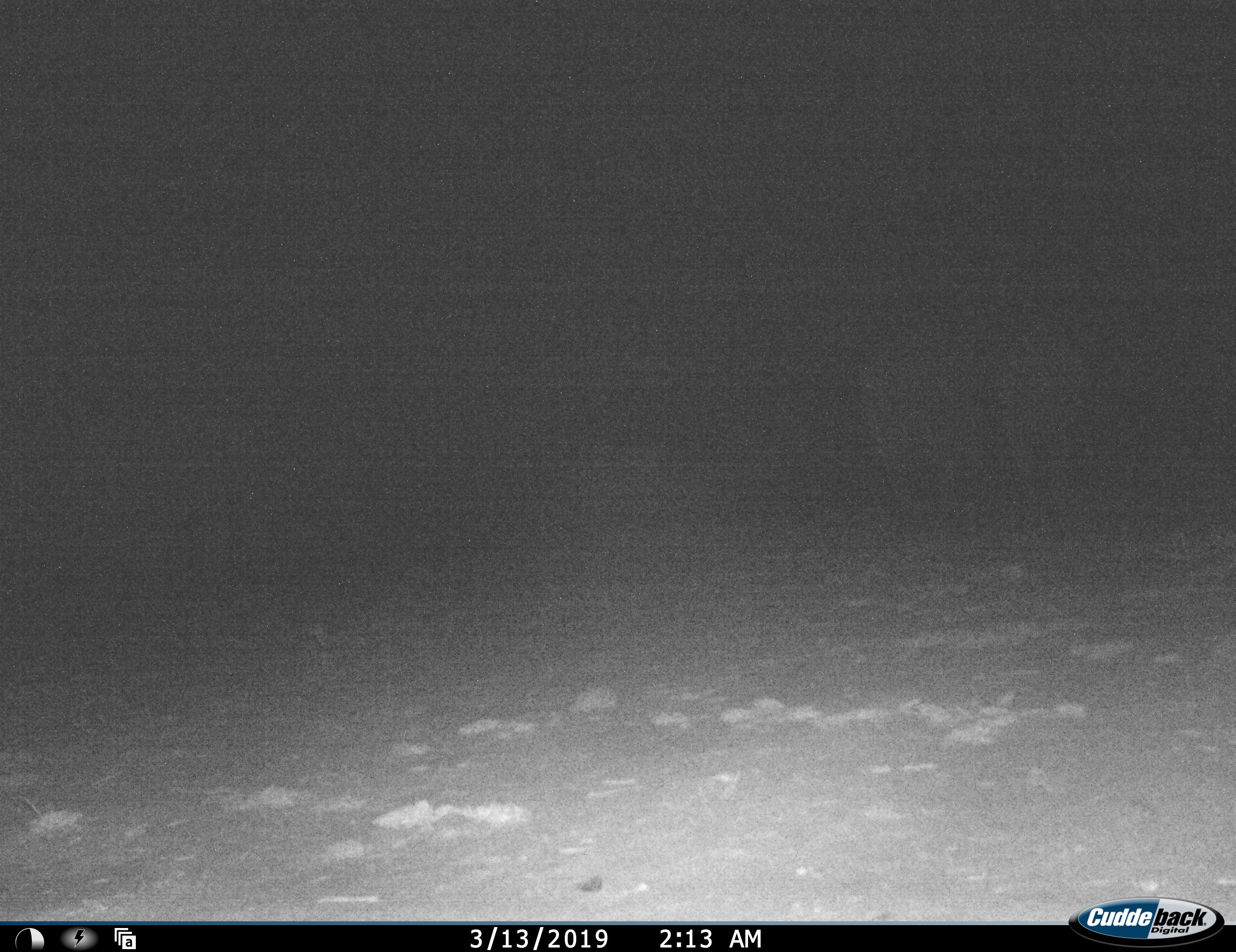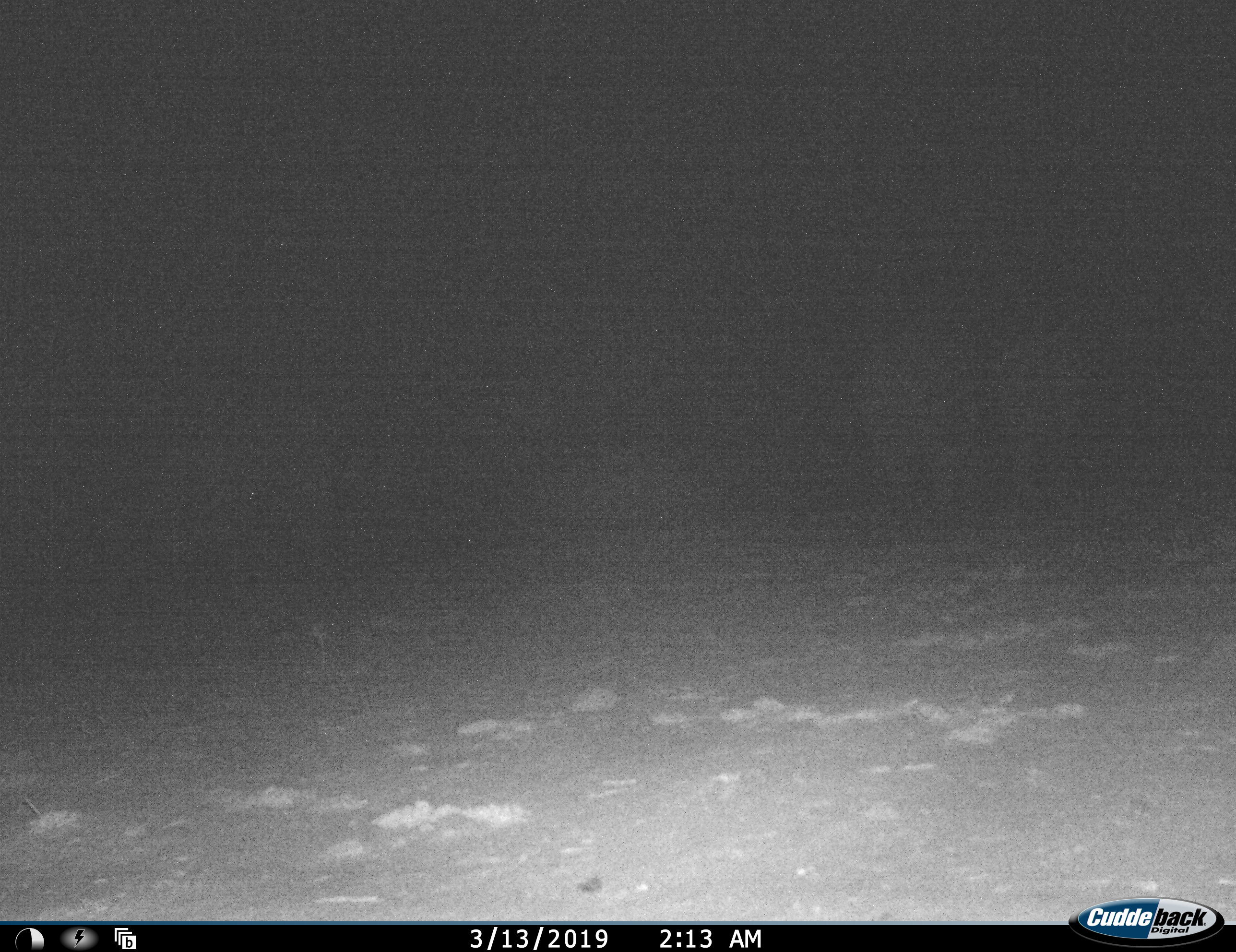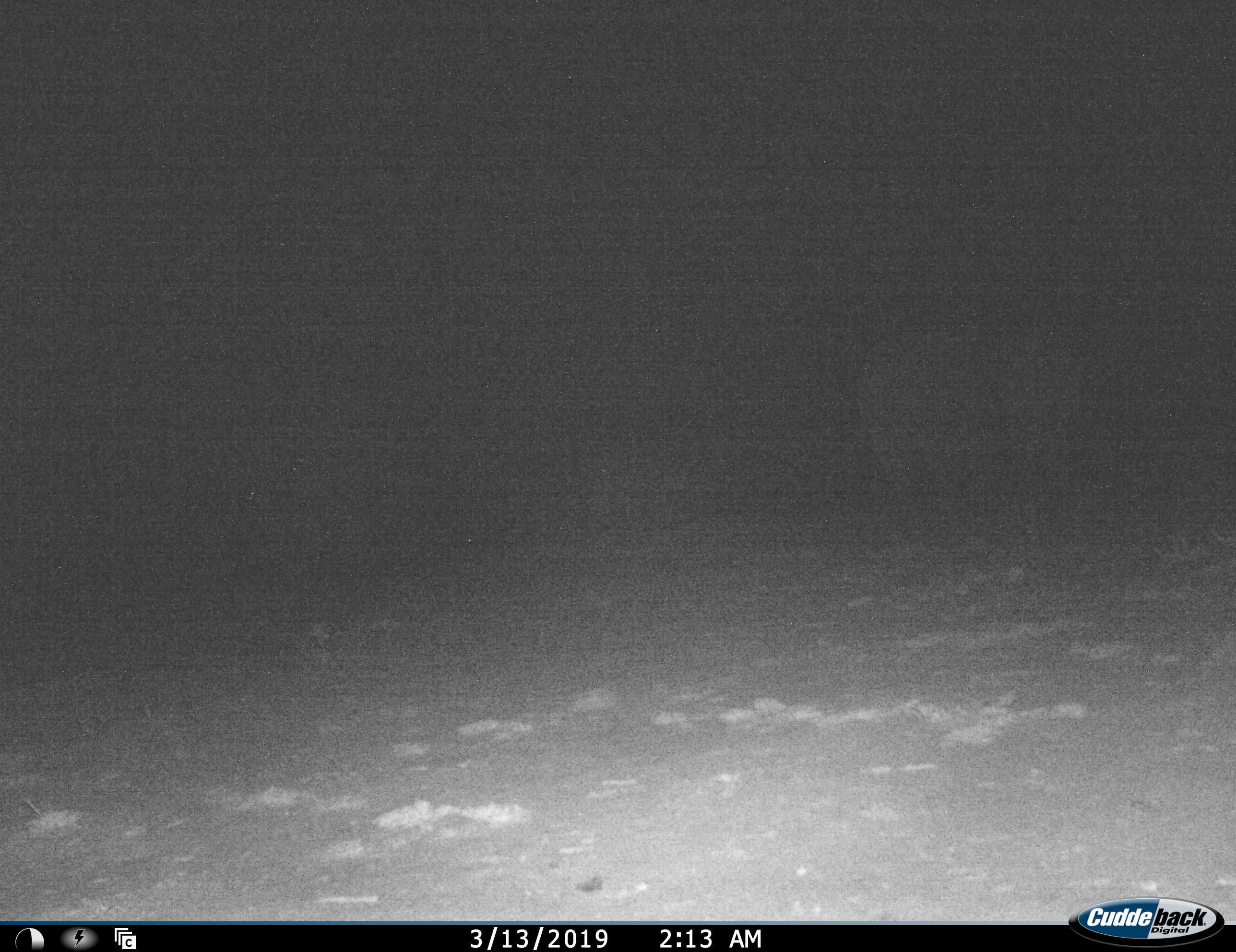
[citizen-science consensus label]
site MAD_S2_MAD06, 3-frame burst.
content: unidentified animal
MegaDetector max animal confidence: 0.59